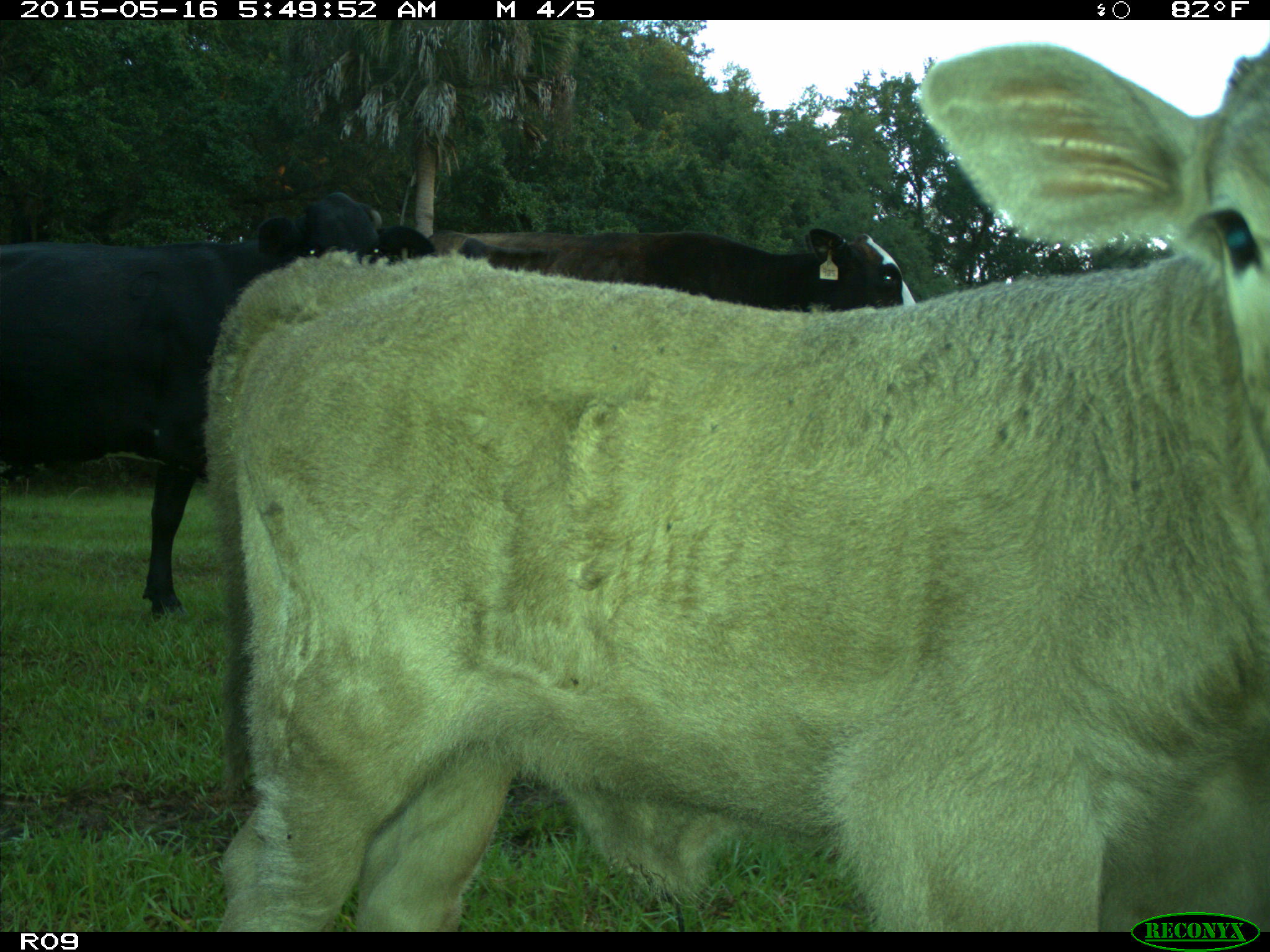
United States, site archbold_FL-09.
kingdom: Animalia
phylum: Chordata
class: Mammalia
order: Artiodactyla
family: Bovidae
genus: Bos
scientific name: Bos taurus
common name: domestic cow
Bos taurus (domestic cow).